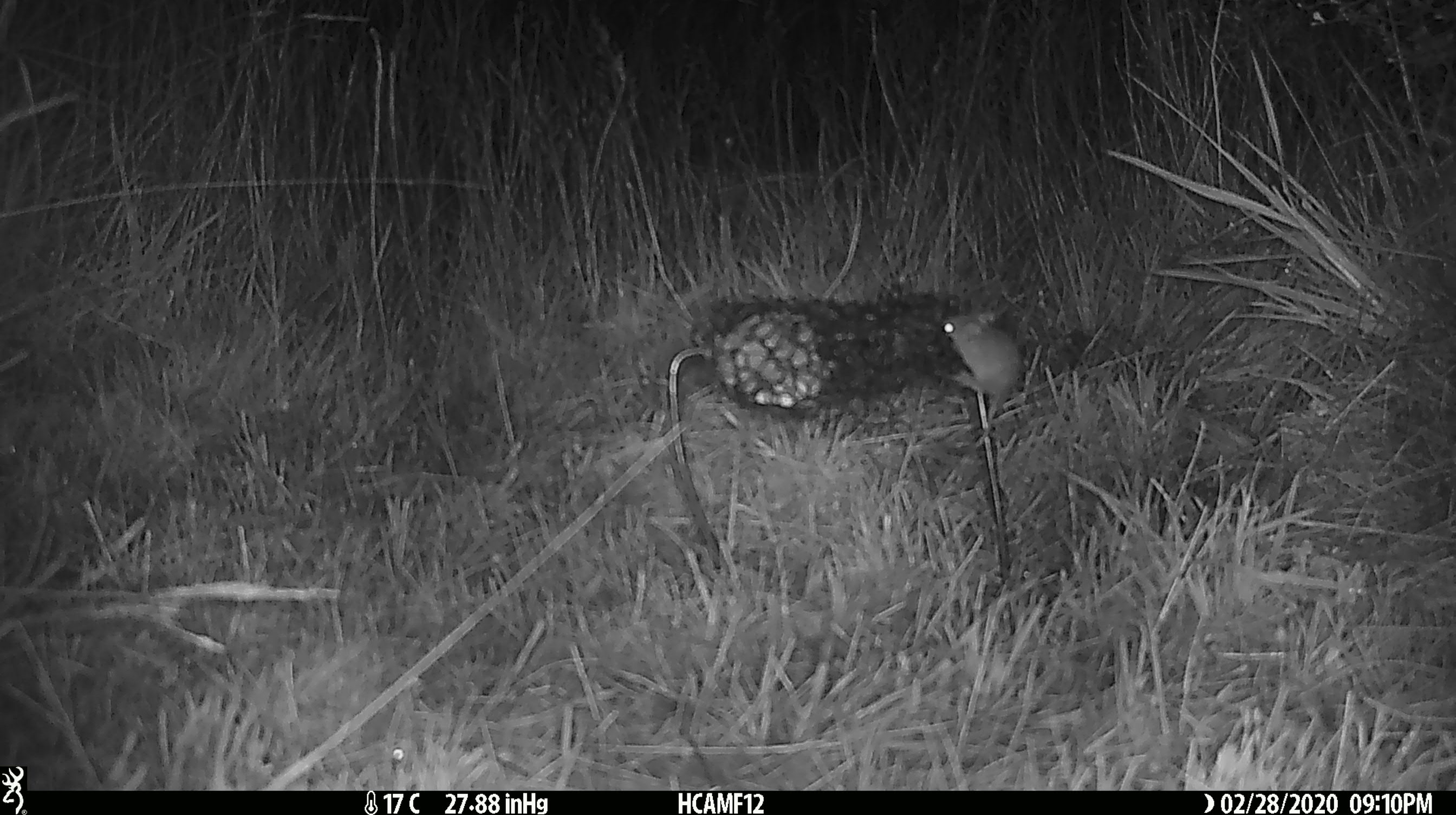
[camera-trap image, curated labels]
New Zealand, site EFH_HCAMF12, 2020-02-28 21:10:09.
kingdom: Animalia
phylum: Chordata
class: Mammalia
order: Rodentia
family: Muridae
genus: Mus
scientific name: Mus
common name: mouse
Mouse (Mus).